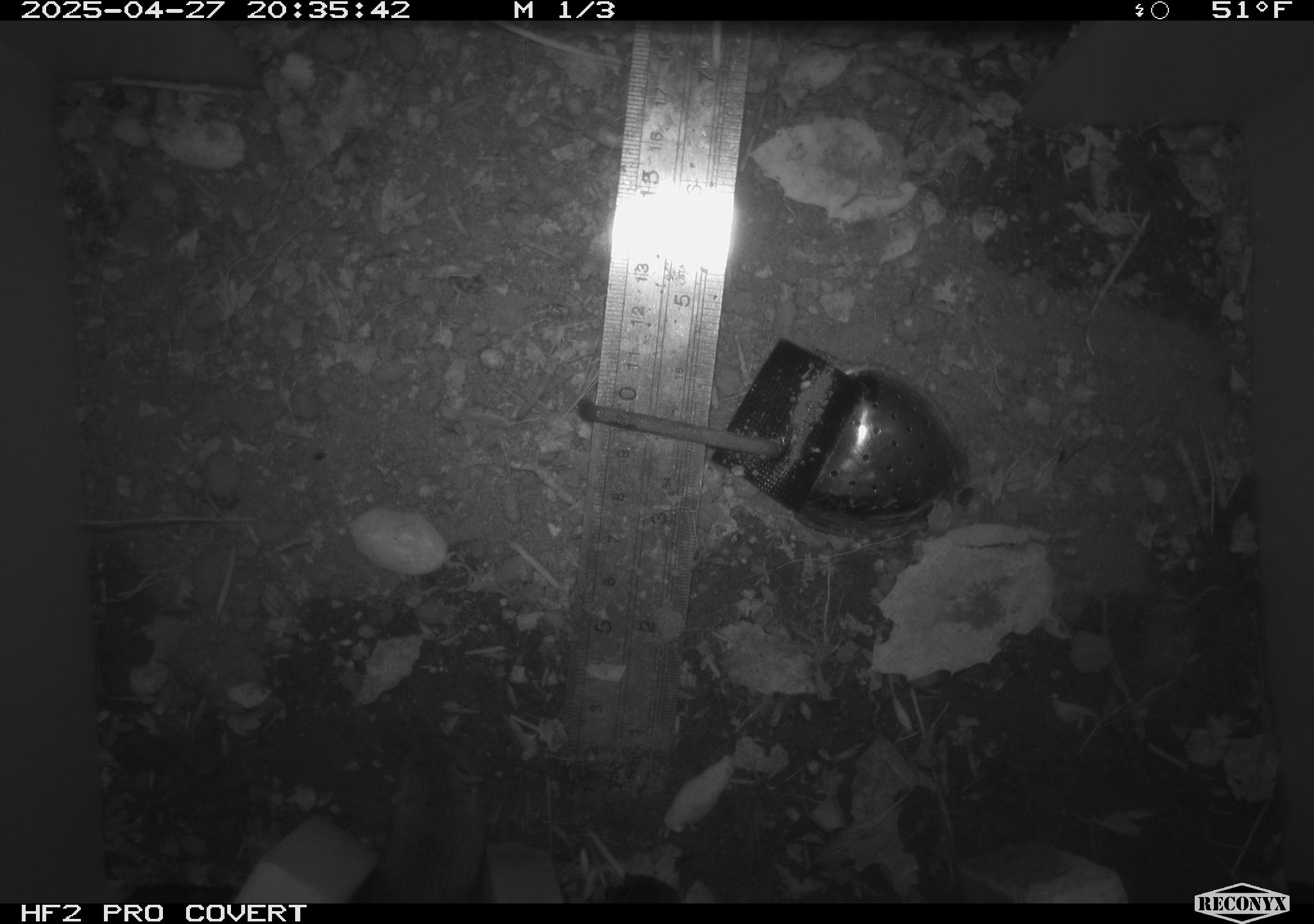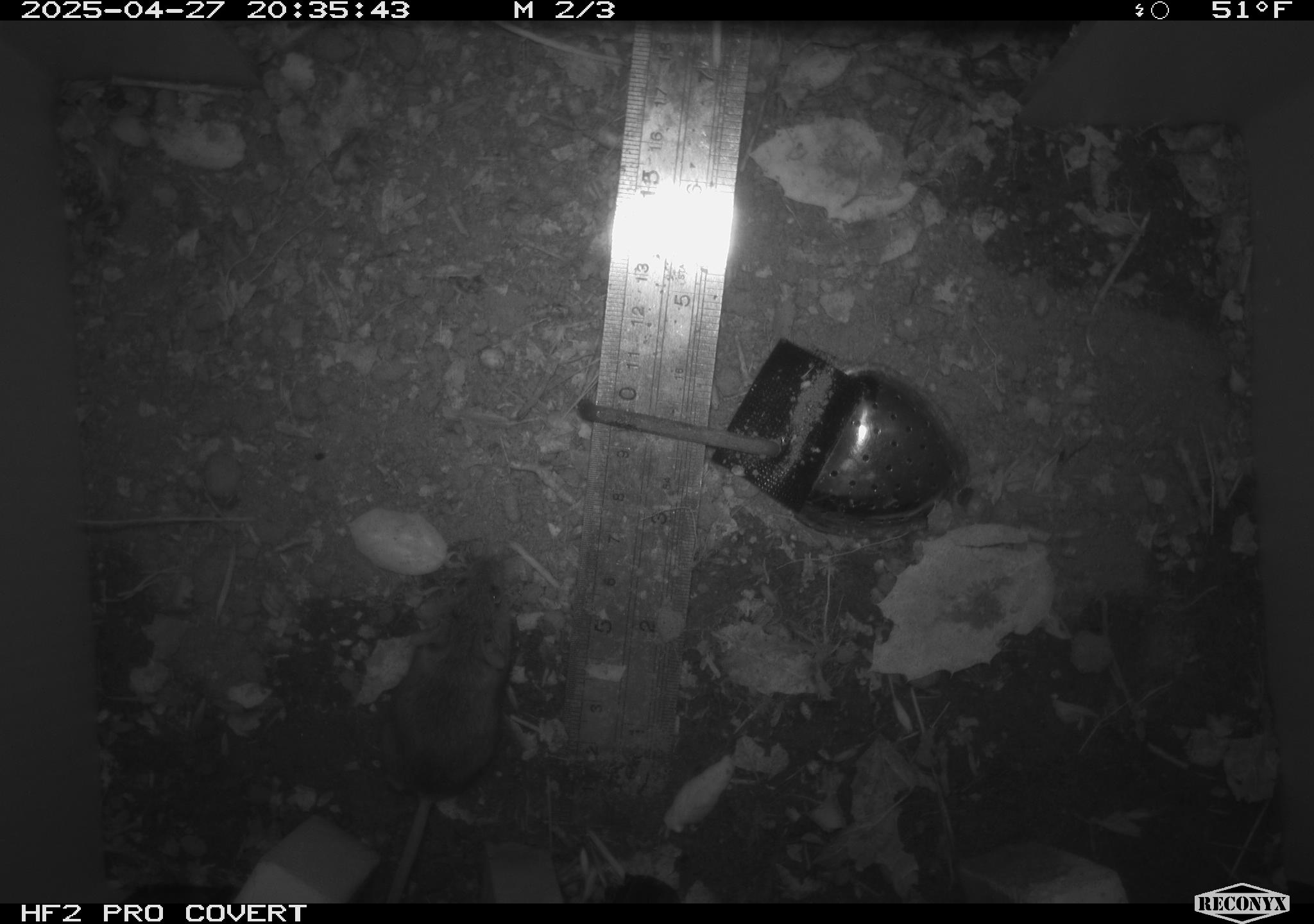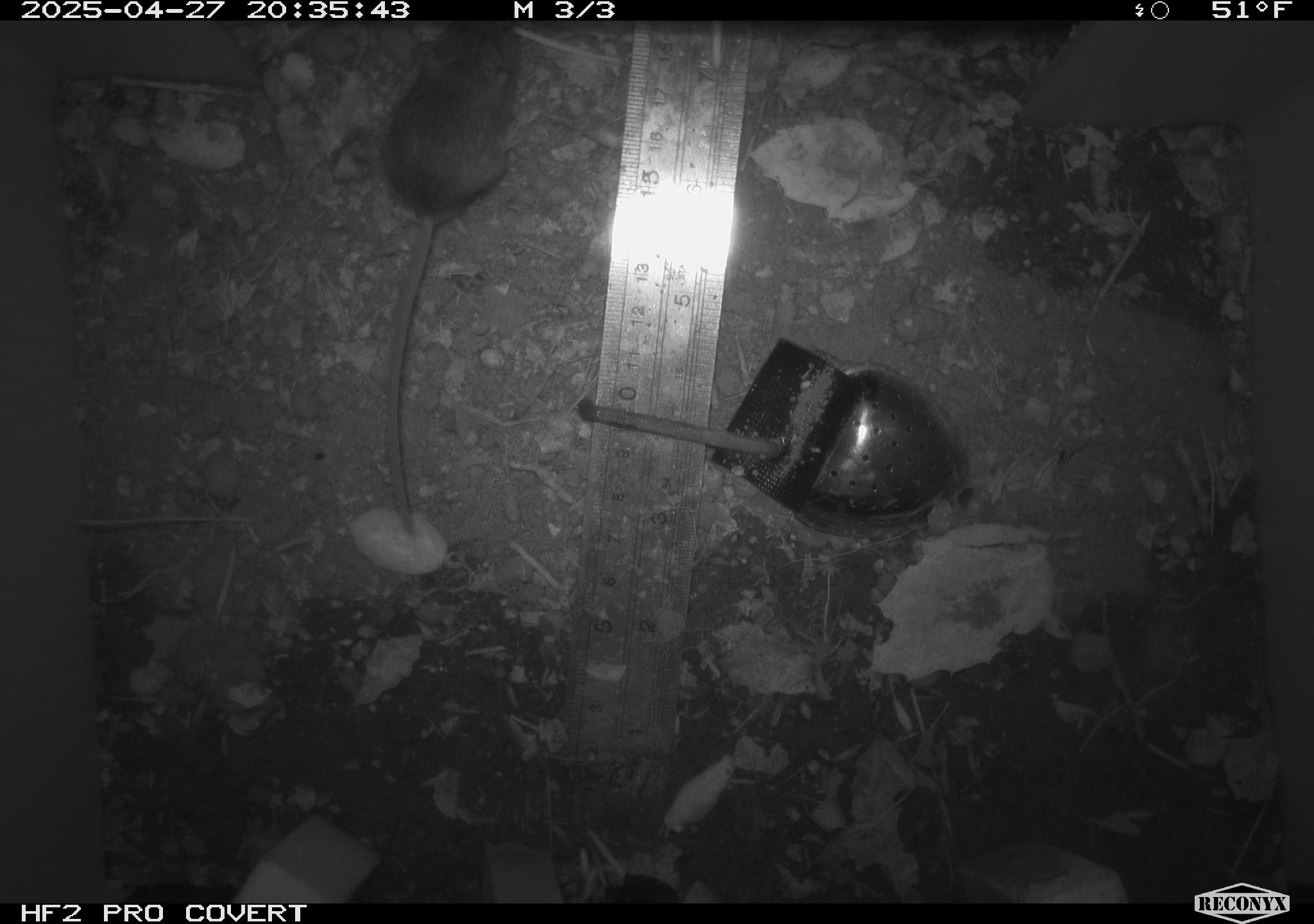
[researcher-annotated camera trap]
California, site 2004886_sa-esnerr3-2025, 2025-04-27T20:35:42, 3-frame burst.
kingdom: Animalia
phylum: Chordata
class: Mammalia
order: Rodentia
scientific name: Rodentia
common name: rodent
Rodent (Rodentia).